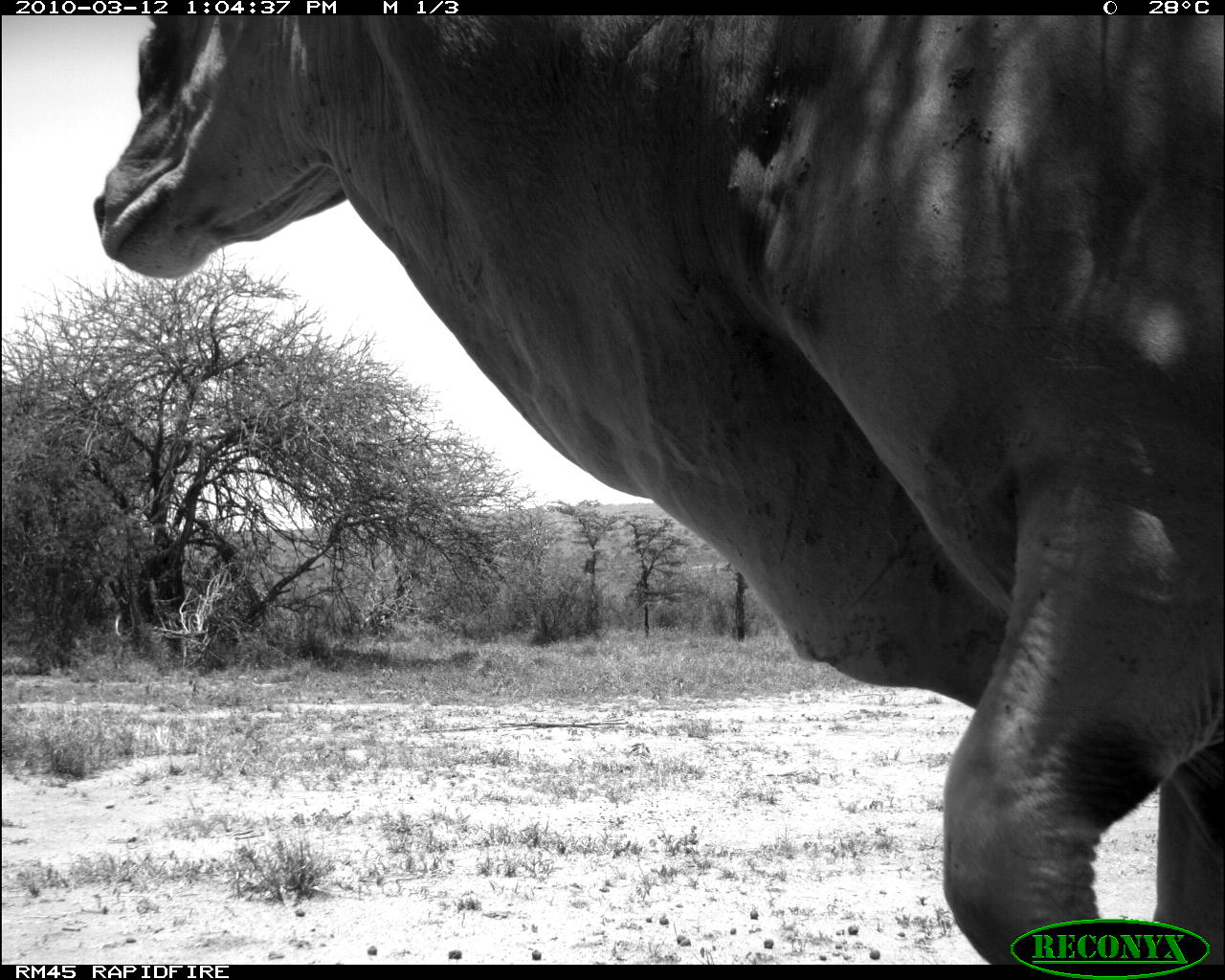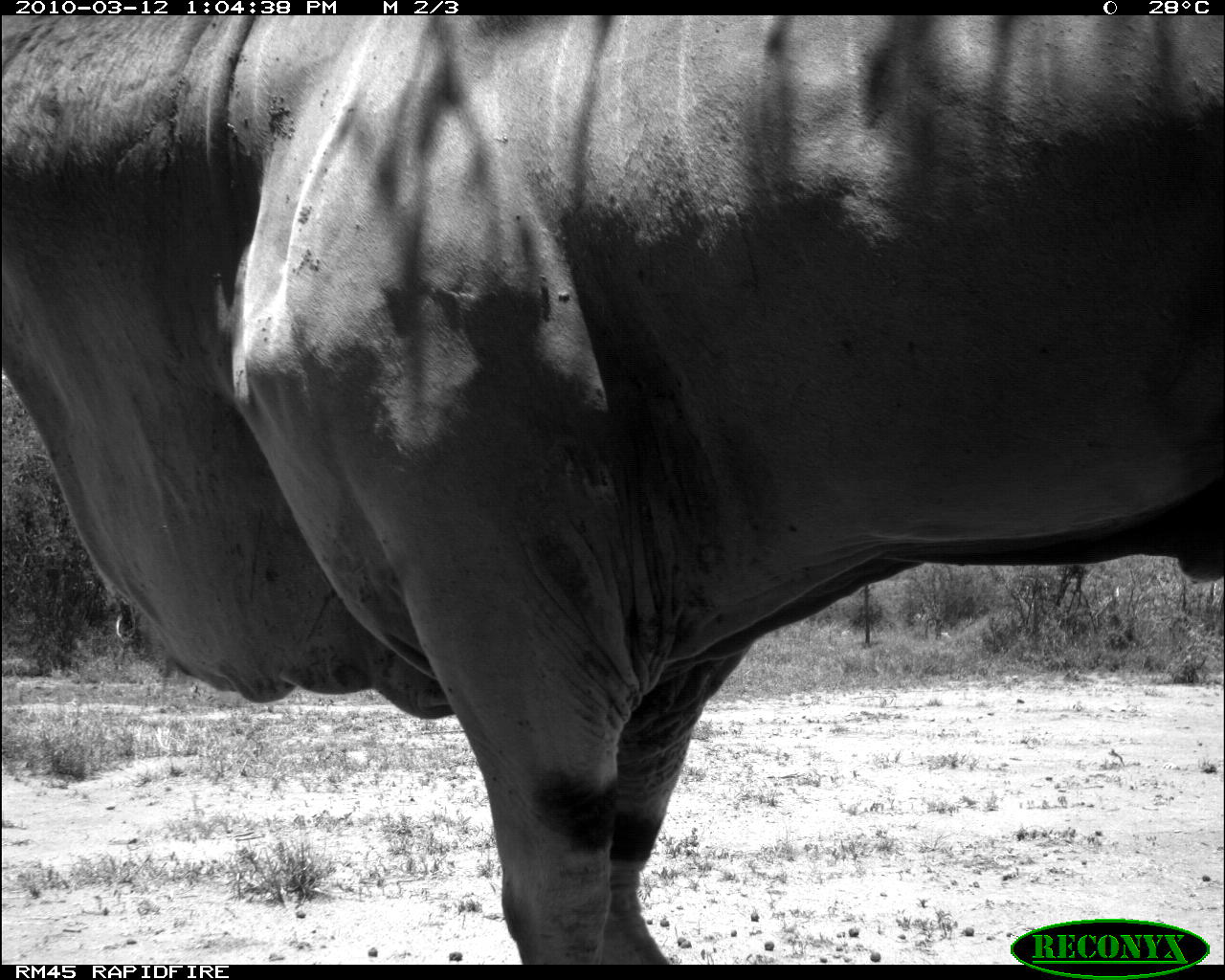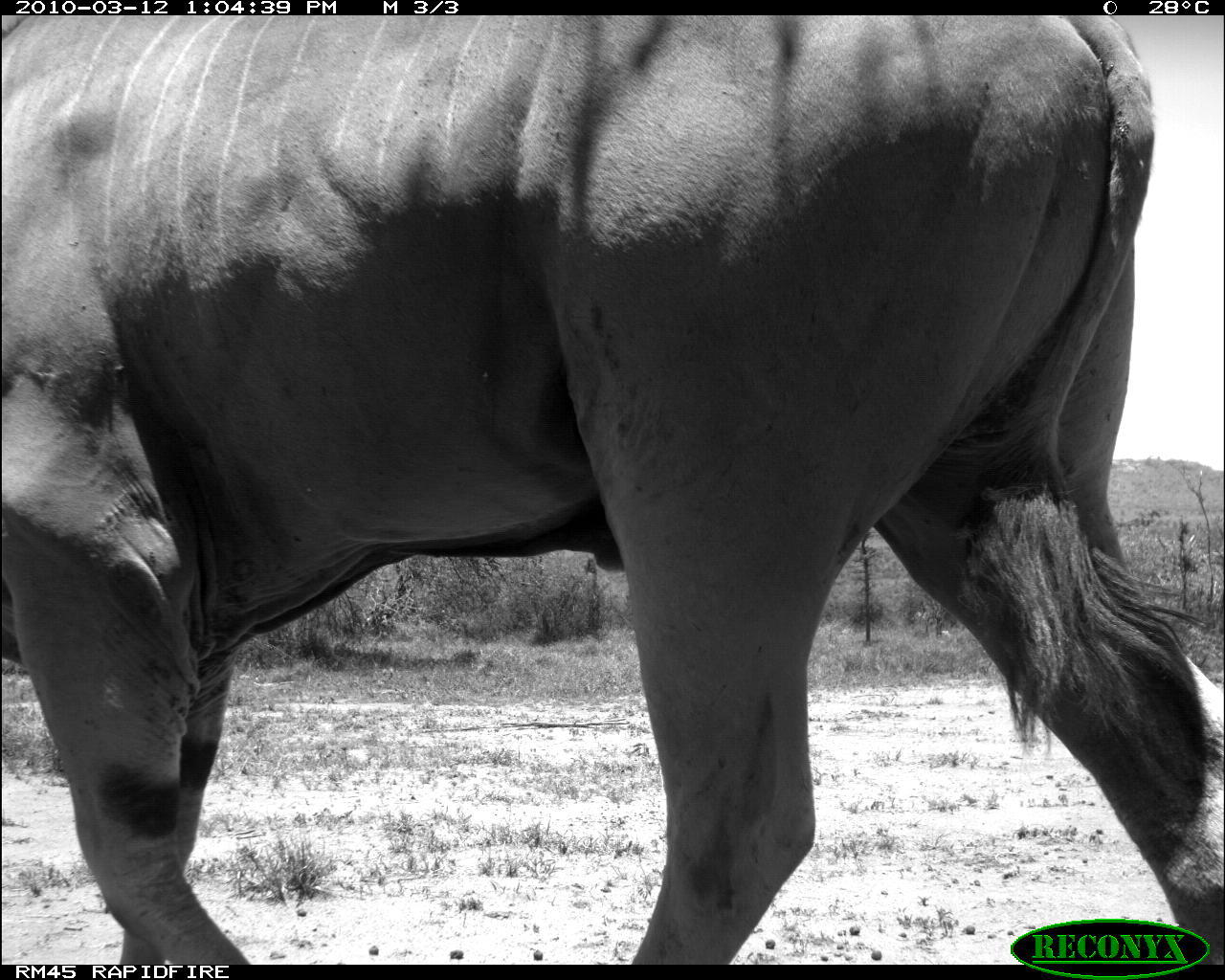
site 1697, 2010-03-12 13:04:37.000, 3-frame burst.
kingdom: Animalia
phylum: Chordata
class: Mammalia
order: Artiodactyla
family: Bovidae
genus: Tragelaphus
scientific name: Tragelaphus oryx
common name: eland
Tragelaphus oryx (eland), count 1.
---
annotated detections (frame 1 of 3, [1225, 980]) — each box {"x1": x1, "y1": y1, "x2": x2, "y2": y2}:
tragelaphus oryx: {"x1": 91, "y1": 14, "x2": 1225, "y2": 963}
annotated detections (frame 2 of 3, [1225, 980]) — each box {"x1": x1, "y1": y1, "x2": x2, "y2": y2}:
tragelaphus oryx: {"x1": 1, "y1": 14, "x2": 1224, "y2": 962}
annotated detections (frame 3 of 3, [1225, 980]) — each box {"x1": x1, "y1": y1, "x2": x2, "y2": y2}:
tragelaphus oryx: {"x1": 2, "y1": 16, "x2": 1224, "y2": 965}